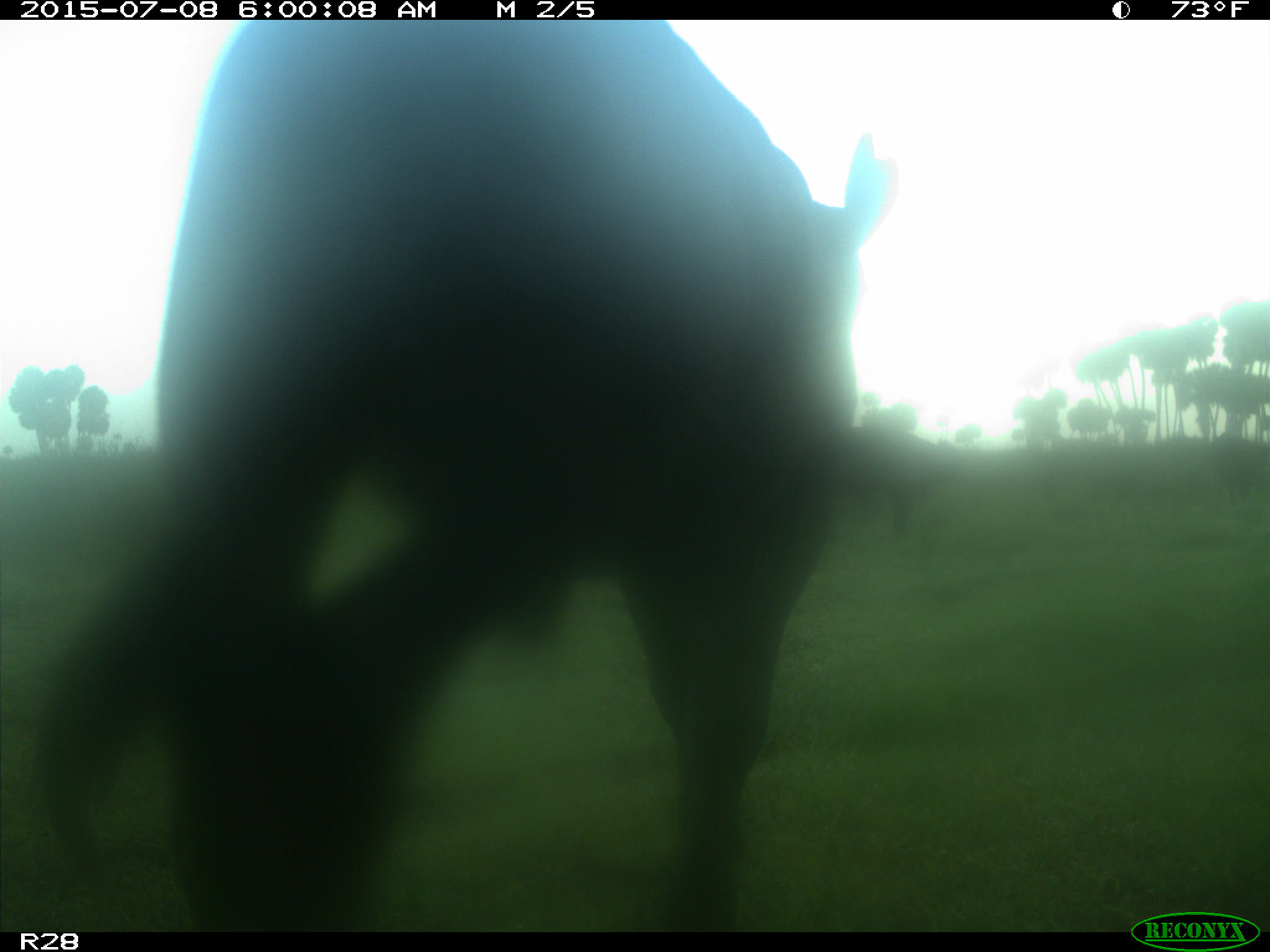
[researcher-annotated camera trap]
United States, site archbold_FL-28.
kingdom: Animalia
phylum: Chordata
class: Mammalia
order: Artiodactyla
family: Bovidae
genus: Bos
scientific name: Bos taurus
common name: domestic cow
Bos taurus (domestic cow).